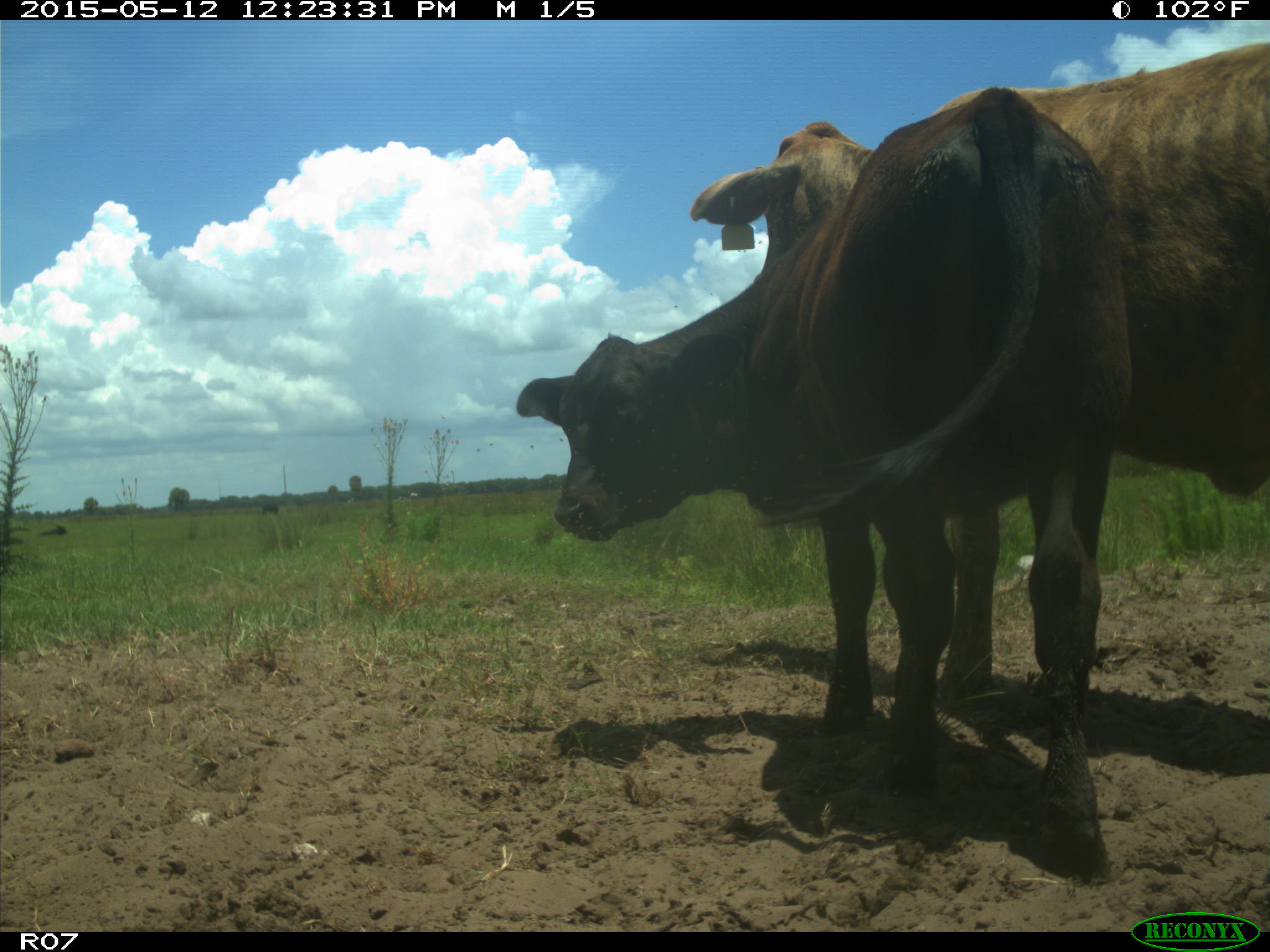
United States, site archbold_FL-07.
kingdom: Animalia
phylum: Chordata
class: Mammalia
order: Artiodactyla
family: Bovidae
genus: Bos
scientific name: Bos taurus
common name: domestic cow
Bos taurus (domestic cow).